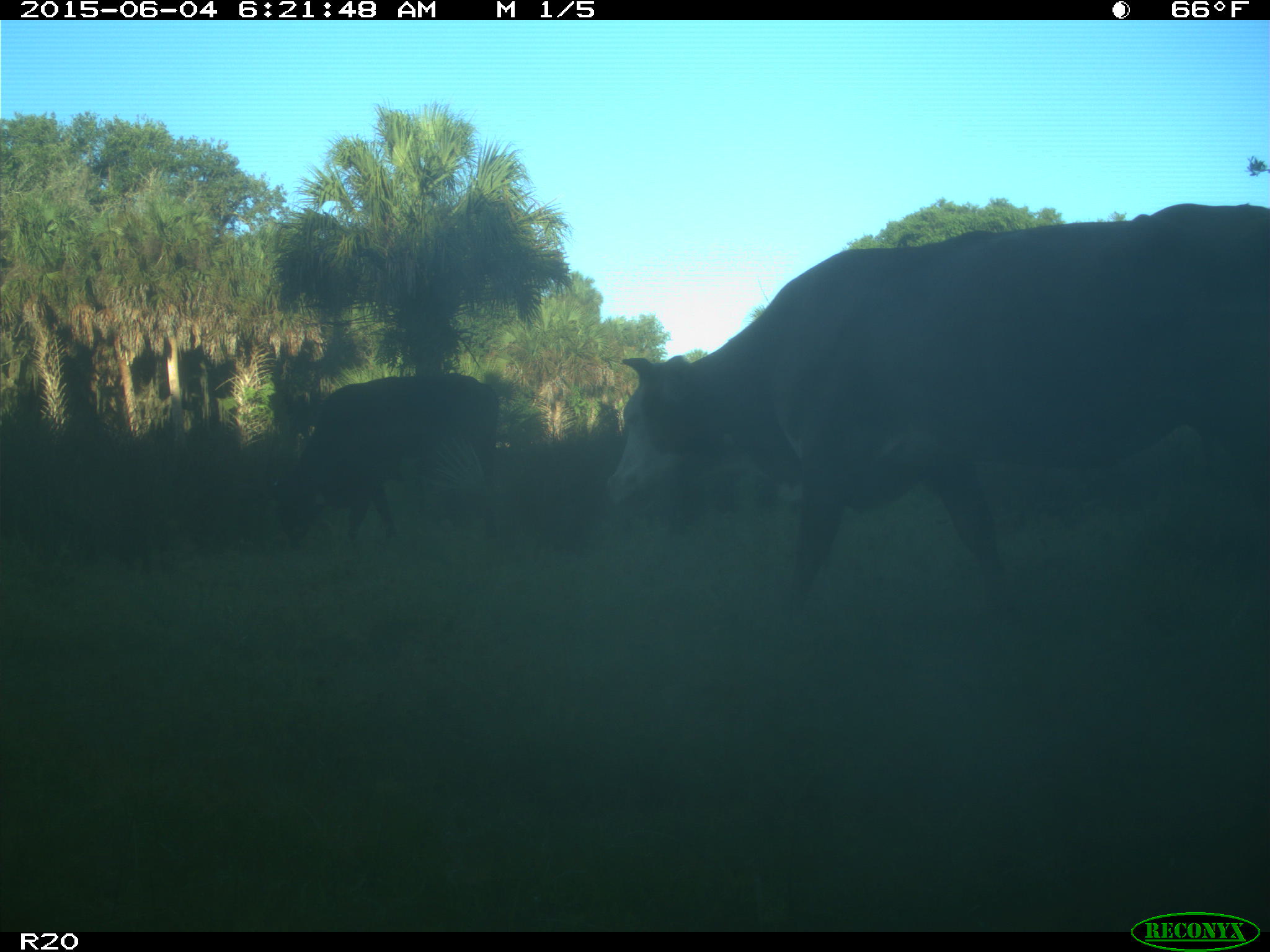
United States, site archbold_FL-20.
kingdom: Animalia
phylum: Chordata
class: Mammalia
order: Artiodactyla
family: Bovidae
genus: Bos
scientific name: Bos taurus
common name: domestic cow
Bos taurus (domestic cow).